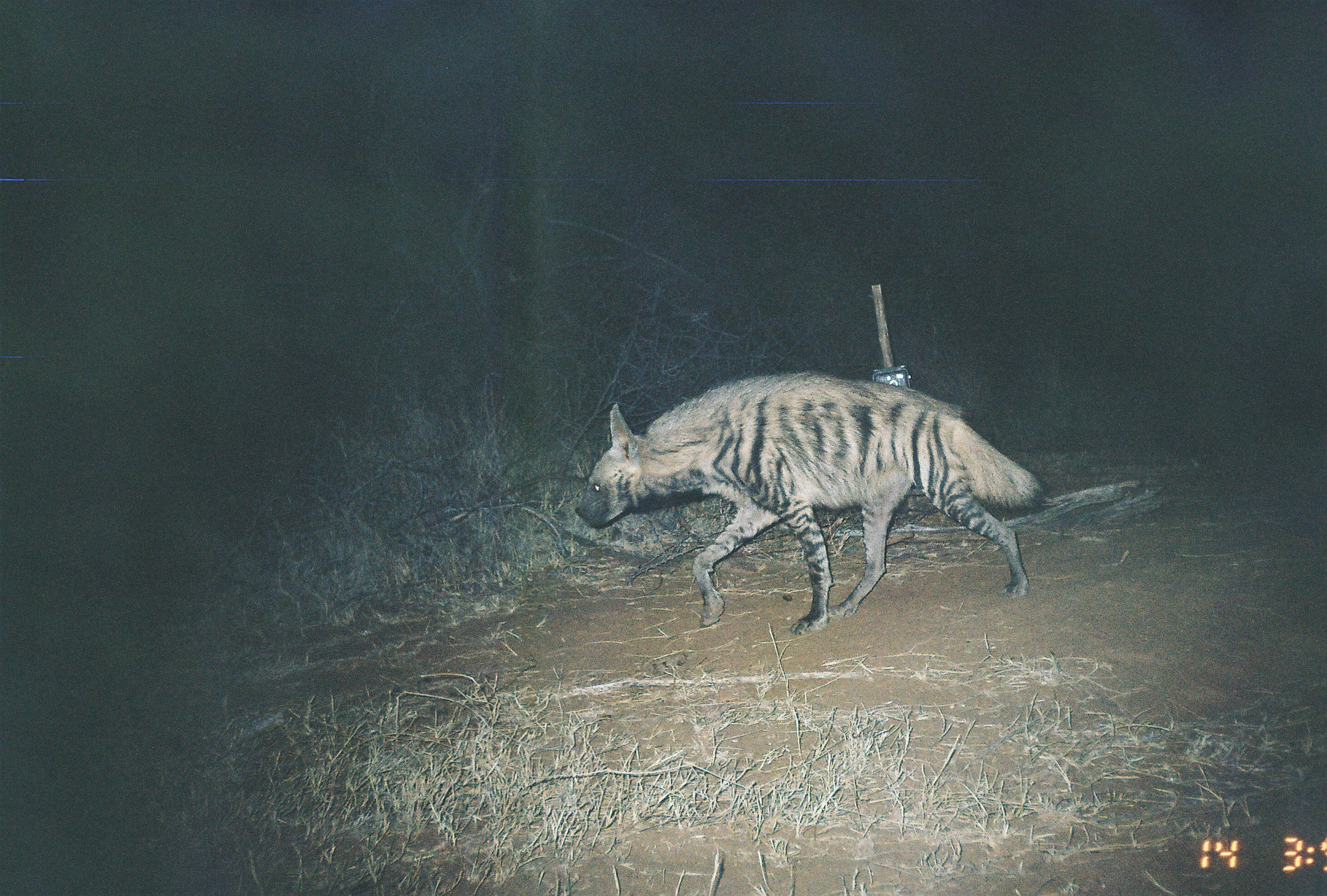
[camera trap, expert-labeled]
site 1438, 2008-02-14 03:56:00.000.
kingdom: Animalia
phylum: Chordata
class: Mammalia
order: Carnivora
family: Hyaenidae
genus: Hyaena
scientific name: Hyaena hyaena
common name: striped hyena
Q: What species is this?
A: Hyaena hyaena (striped hyena).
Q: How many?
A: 1.